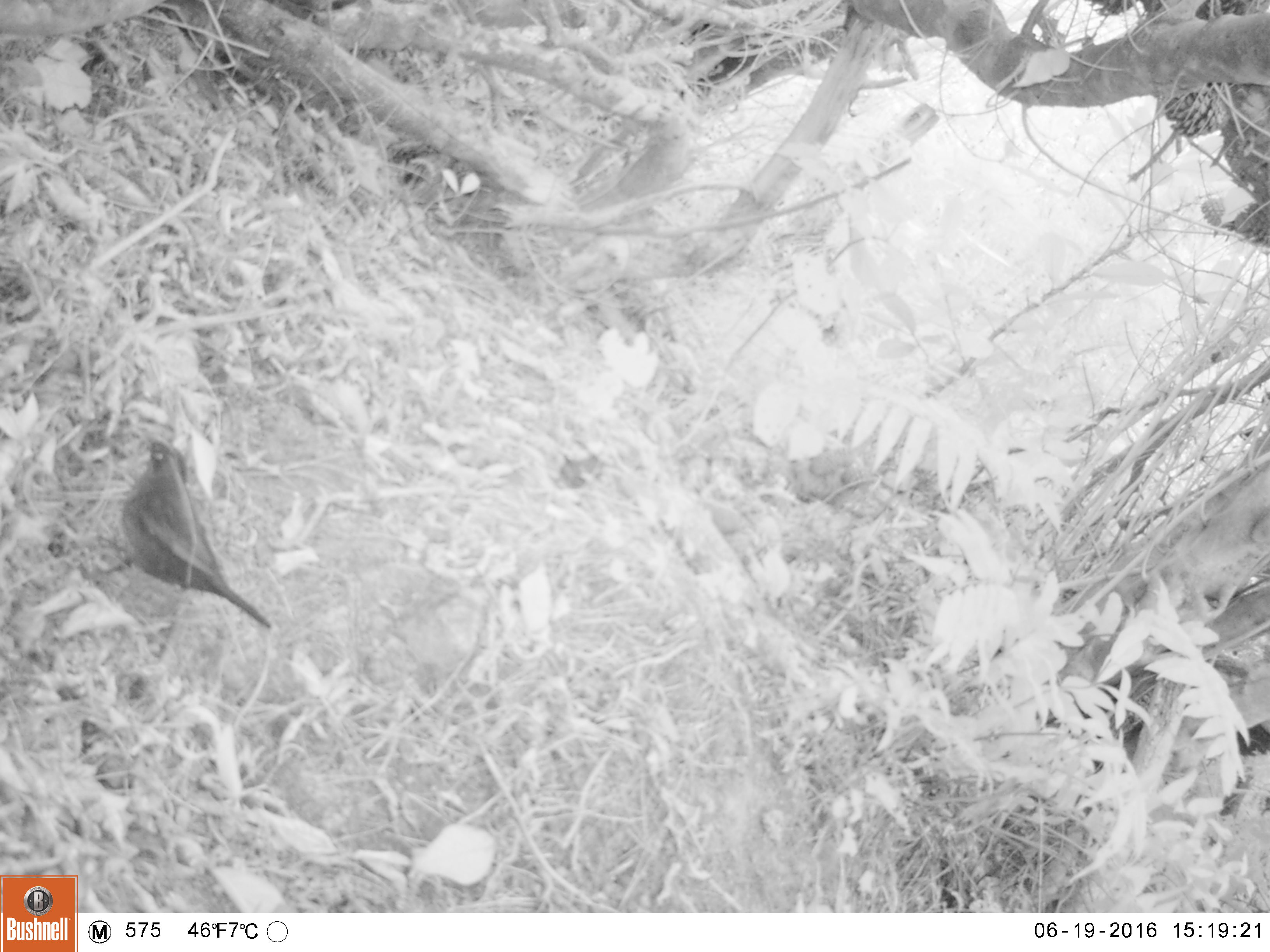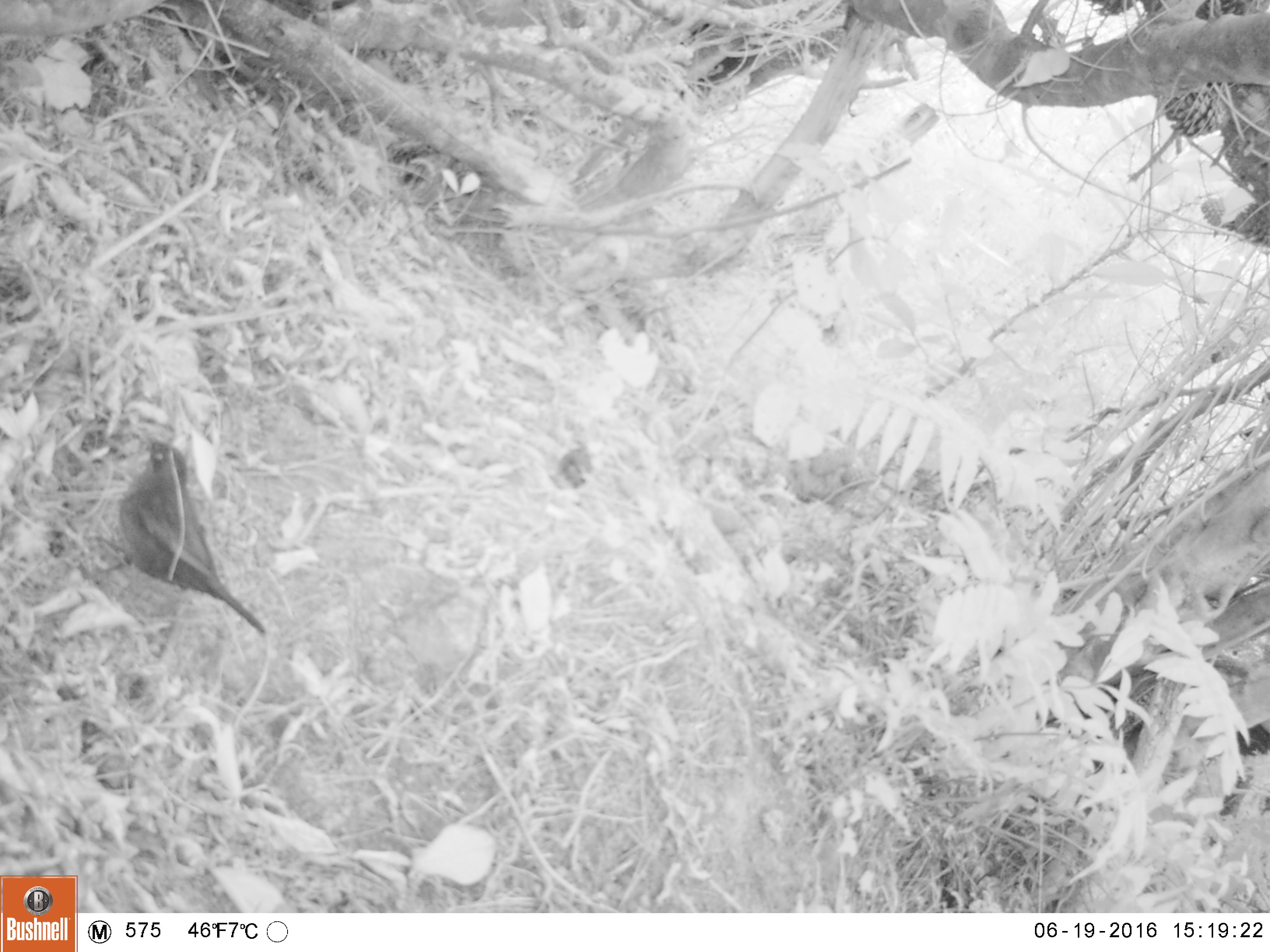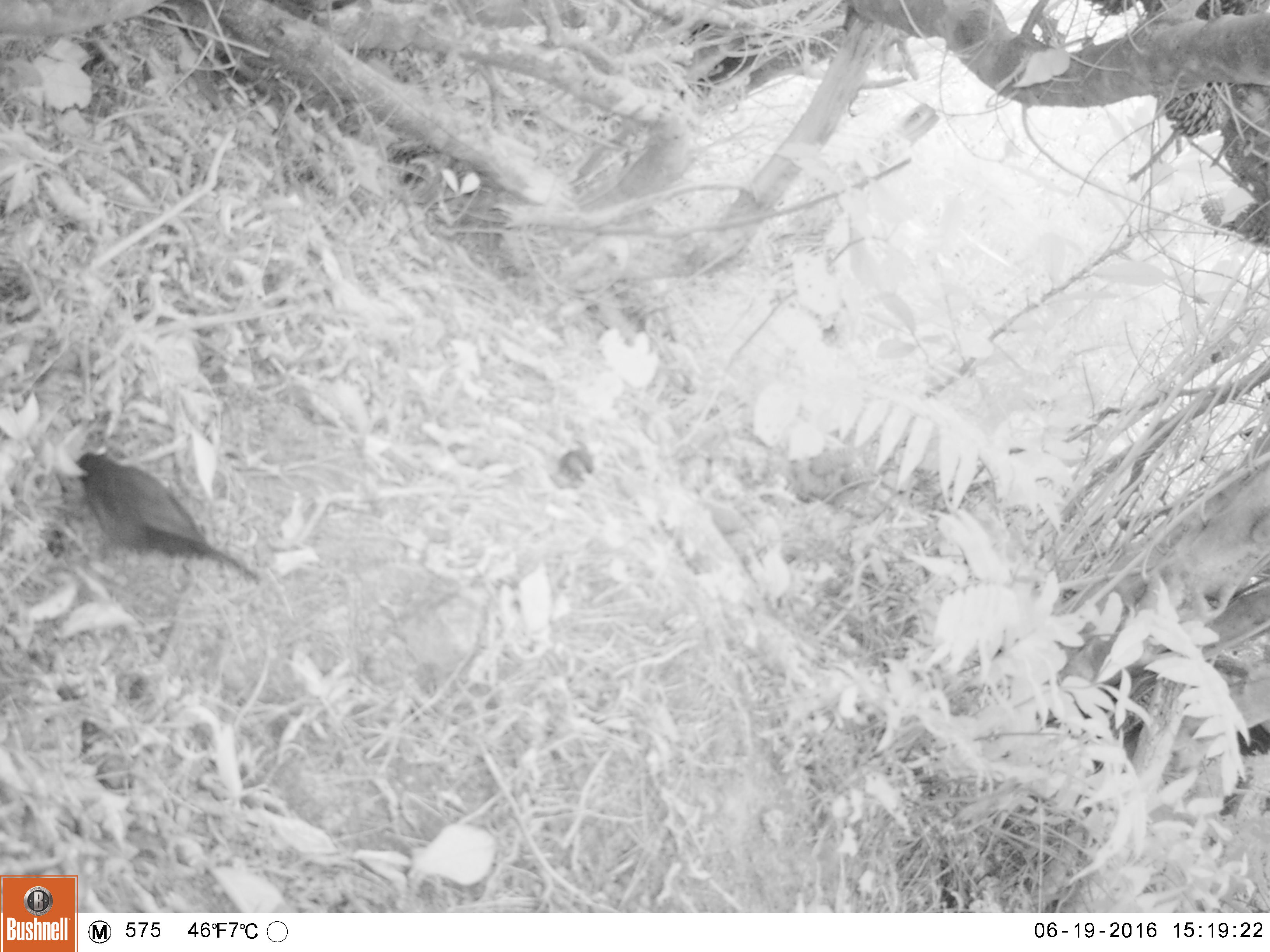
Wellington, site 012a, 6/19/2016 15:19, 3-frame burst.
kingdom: Animalia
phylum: Chordata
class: Aves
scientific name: Aves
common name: bird